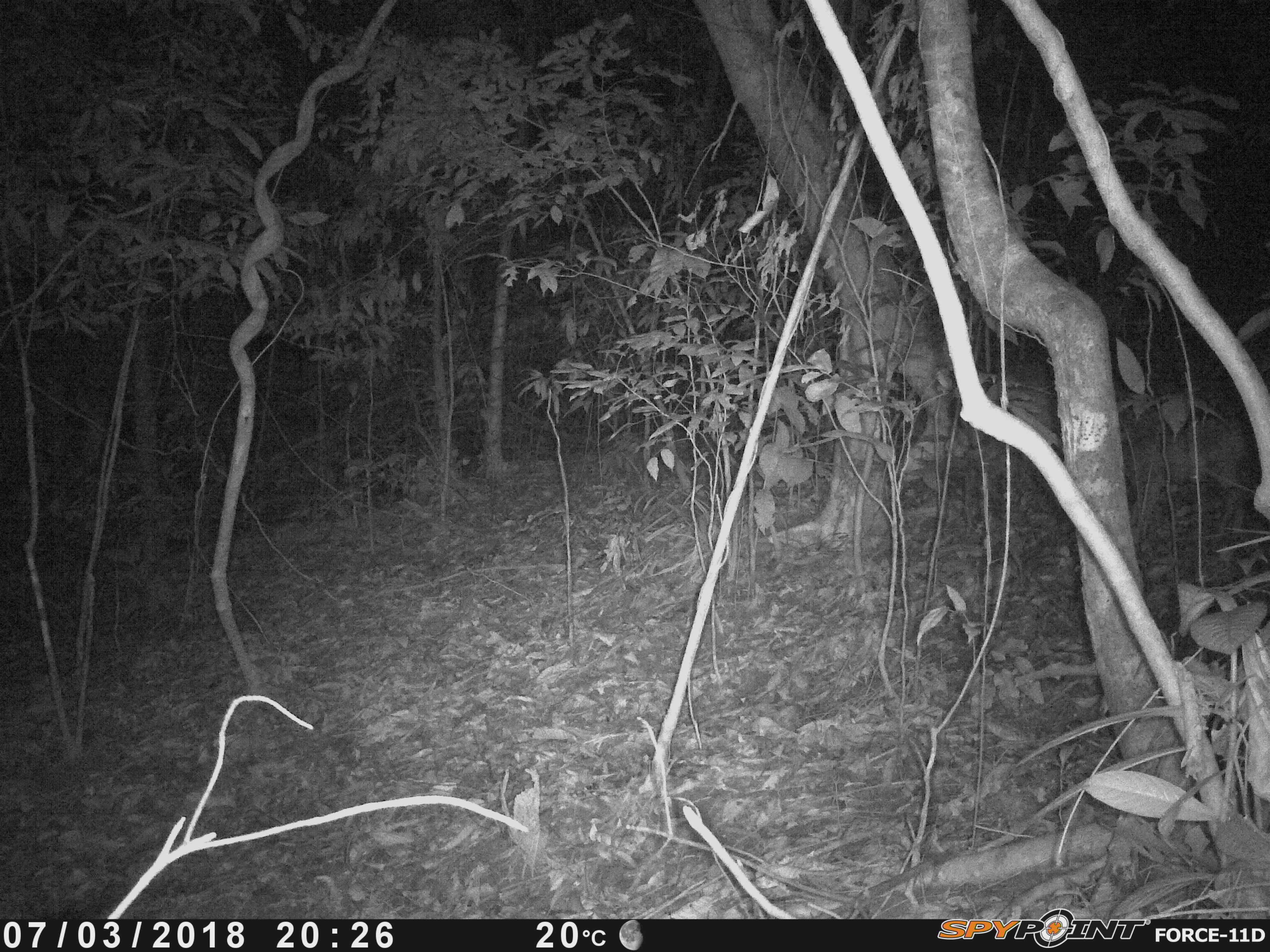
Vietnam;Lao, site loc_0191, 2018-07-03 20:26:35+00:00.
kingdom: Animalia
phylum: Chordata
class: Mammalia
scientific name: Laurasiatheria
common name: ungulate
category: unidentified ungulates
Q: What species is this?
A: Unidentified ungulates (ungulate) (Laurasiatheria).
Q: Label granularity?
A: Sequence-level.